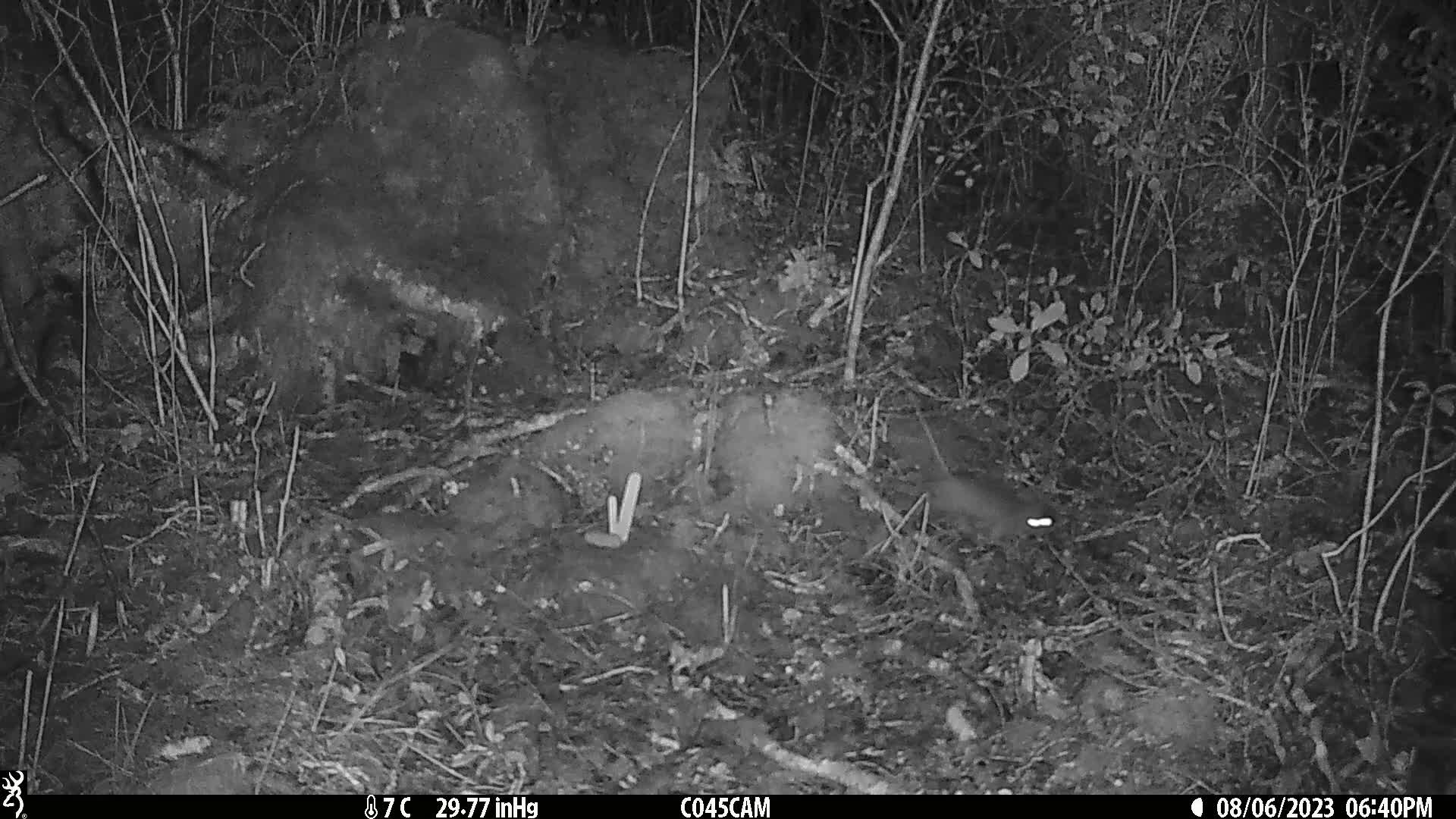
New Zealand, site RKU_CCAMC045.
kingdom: Animalia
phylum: Chordata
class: Mammalia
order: Rodentia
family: Muridae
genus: Rattus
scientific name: Rattus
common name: rat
Rat (Rattus).